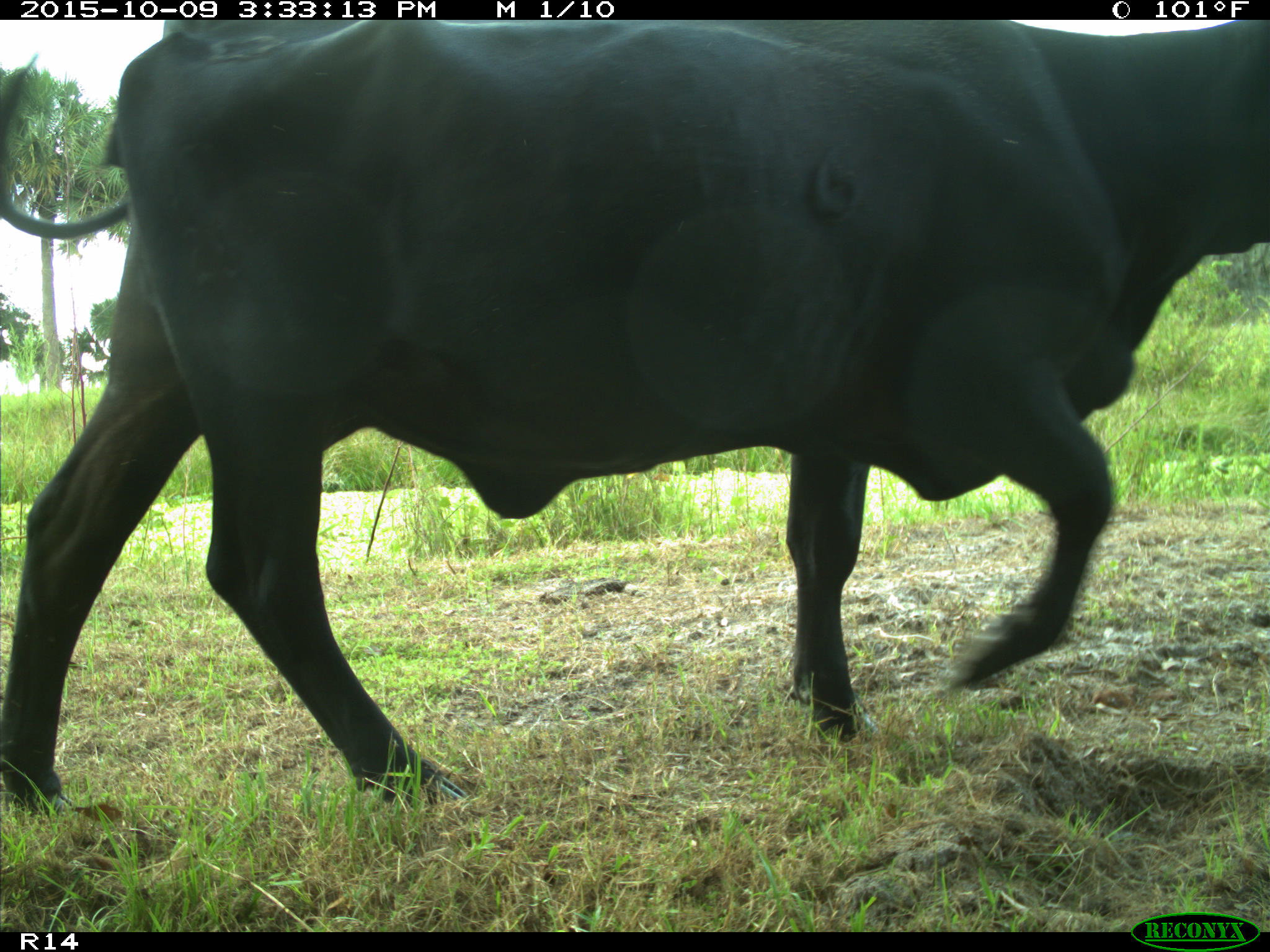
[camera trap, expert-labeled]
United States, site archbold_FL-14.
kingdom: Animalia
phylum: Chordata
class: Mammalia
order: Artiodactyla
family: Bovidae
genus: Bos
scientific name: Bos taurus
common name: domestic cow